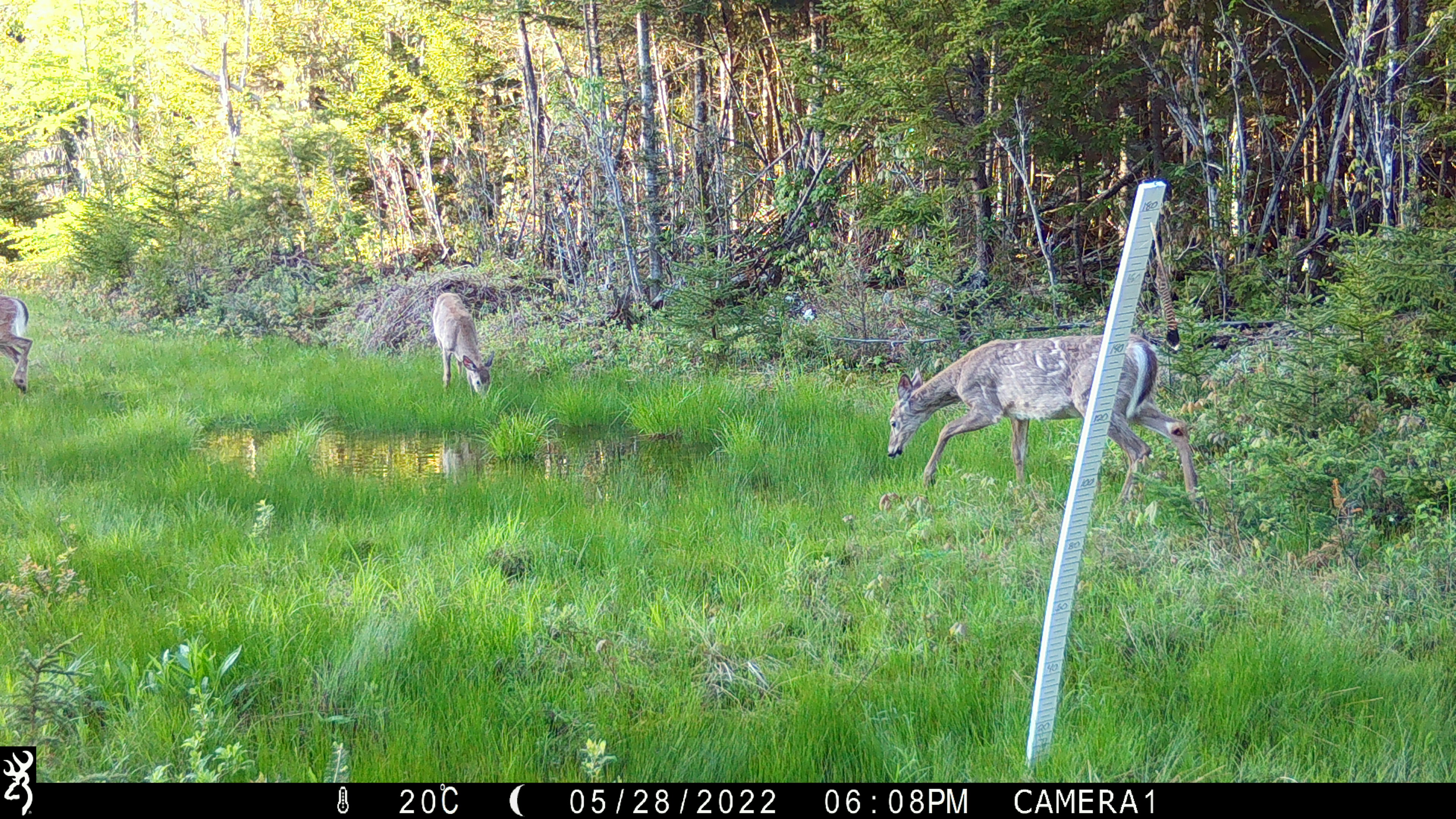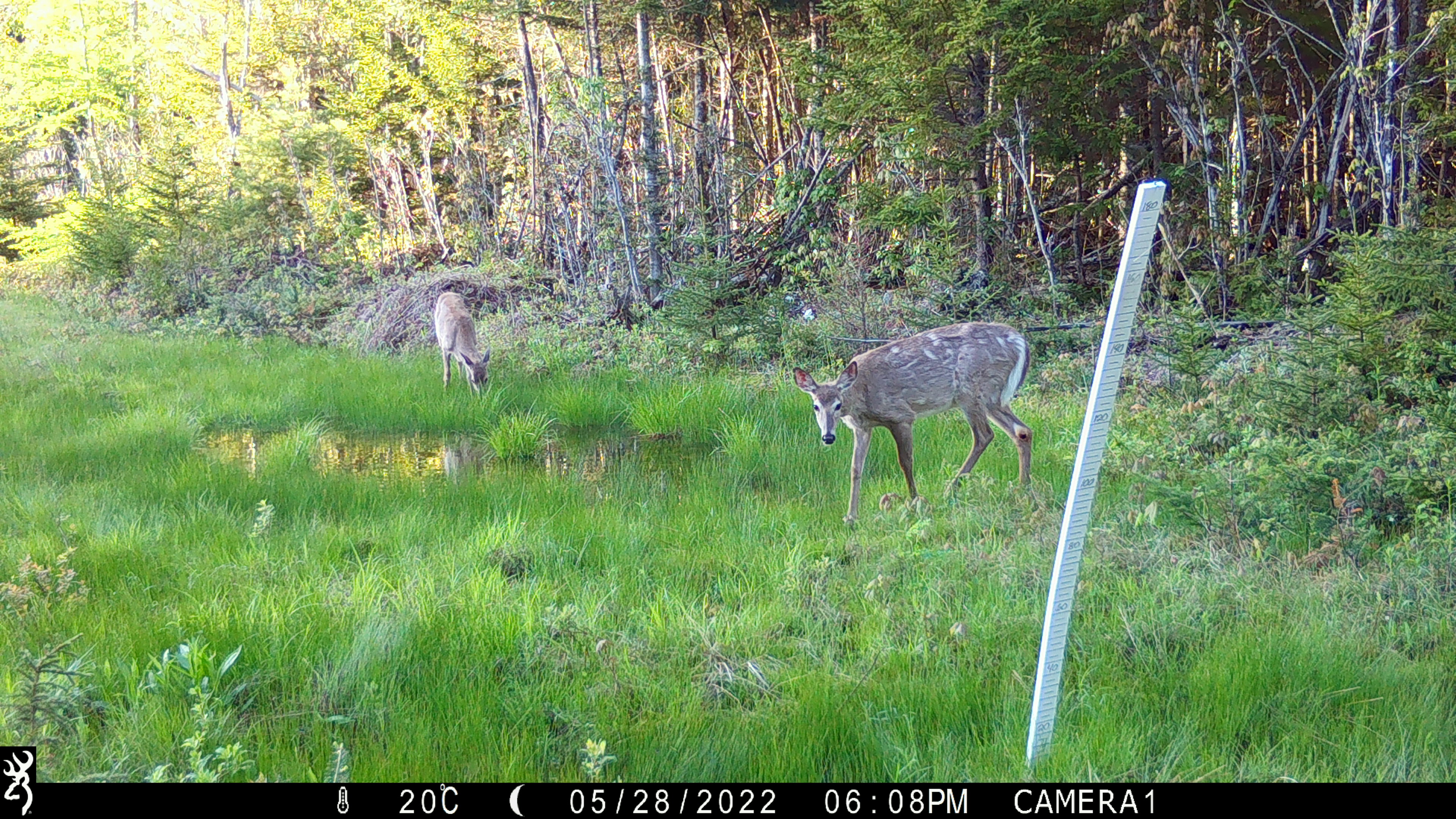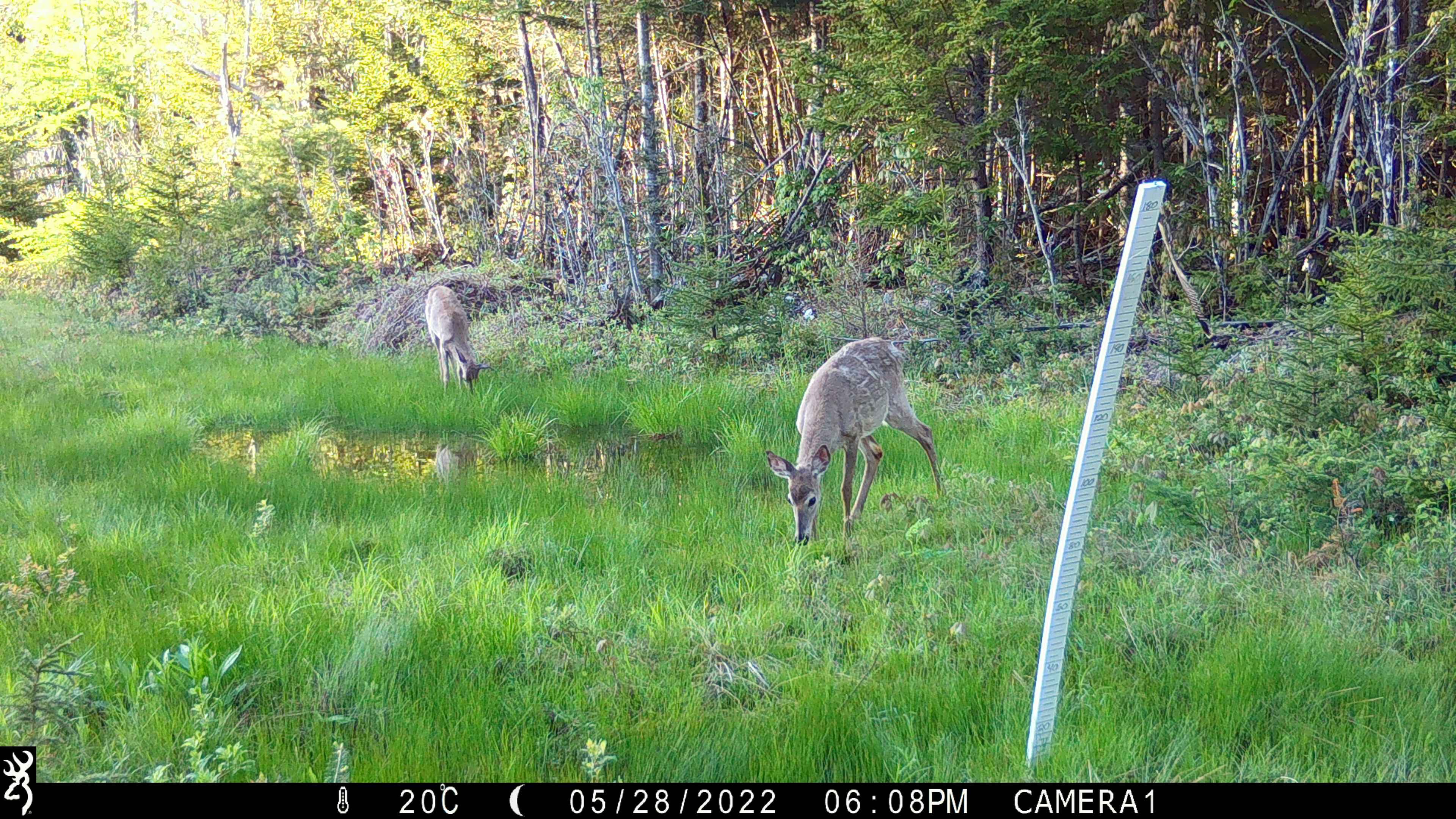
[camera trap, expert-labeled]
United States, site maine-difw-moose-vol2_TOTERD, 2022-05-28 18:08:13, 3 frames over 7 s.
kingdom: Animalia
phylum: Chordata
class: Mammalia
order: Artiodactyla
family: Cervidae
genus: Odocoileus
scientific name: Odocoileus virginianus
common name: white-tailed deer